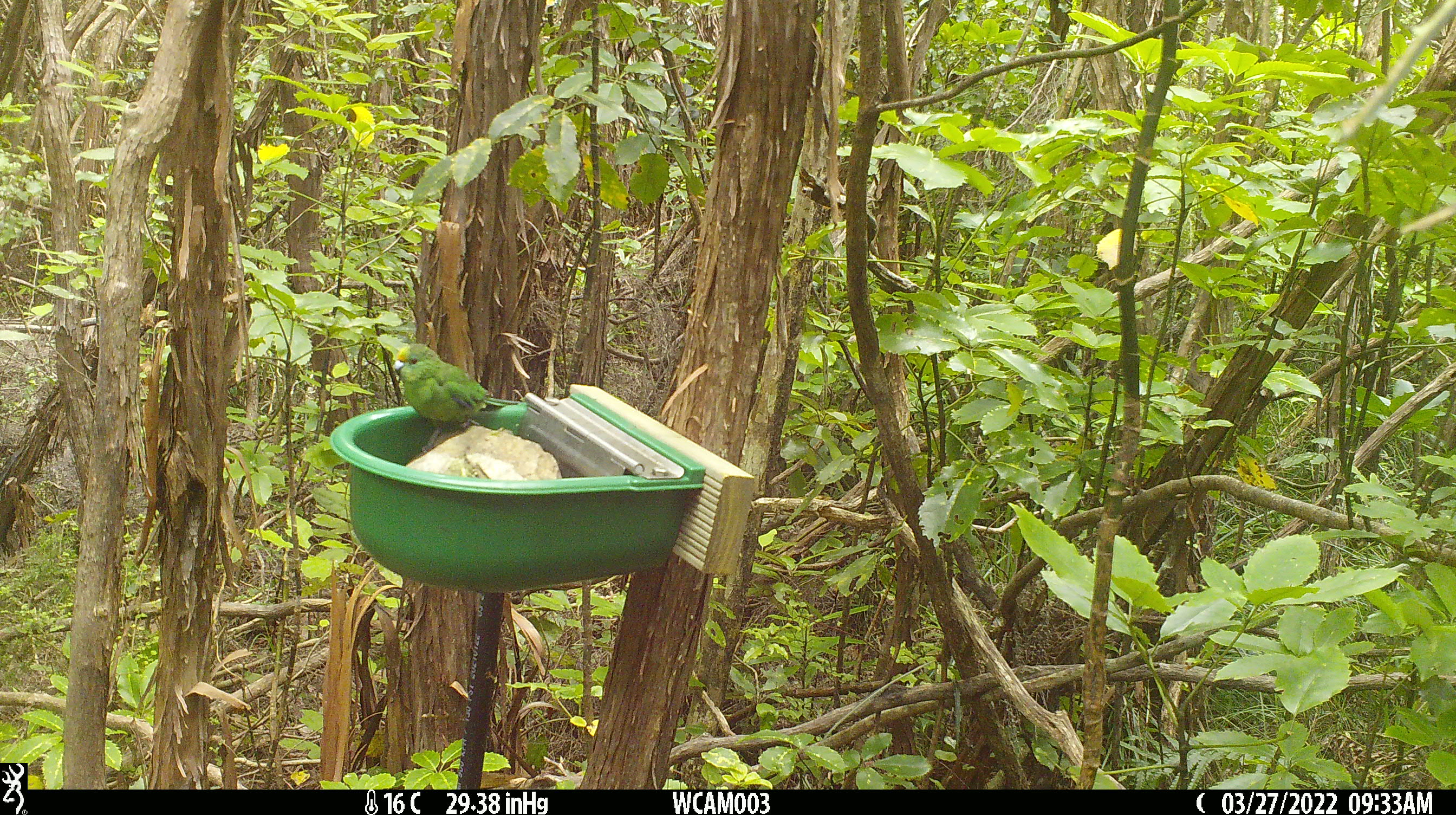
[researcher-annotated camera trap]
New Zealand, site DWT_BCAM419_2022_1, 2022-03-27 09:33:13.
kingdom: Animalia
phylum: Chordata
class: Aves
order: Psittaciformes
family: Psittaculidae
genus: Cyanoramphus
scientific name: Cyanoramphus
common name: parakeet